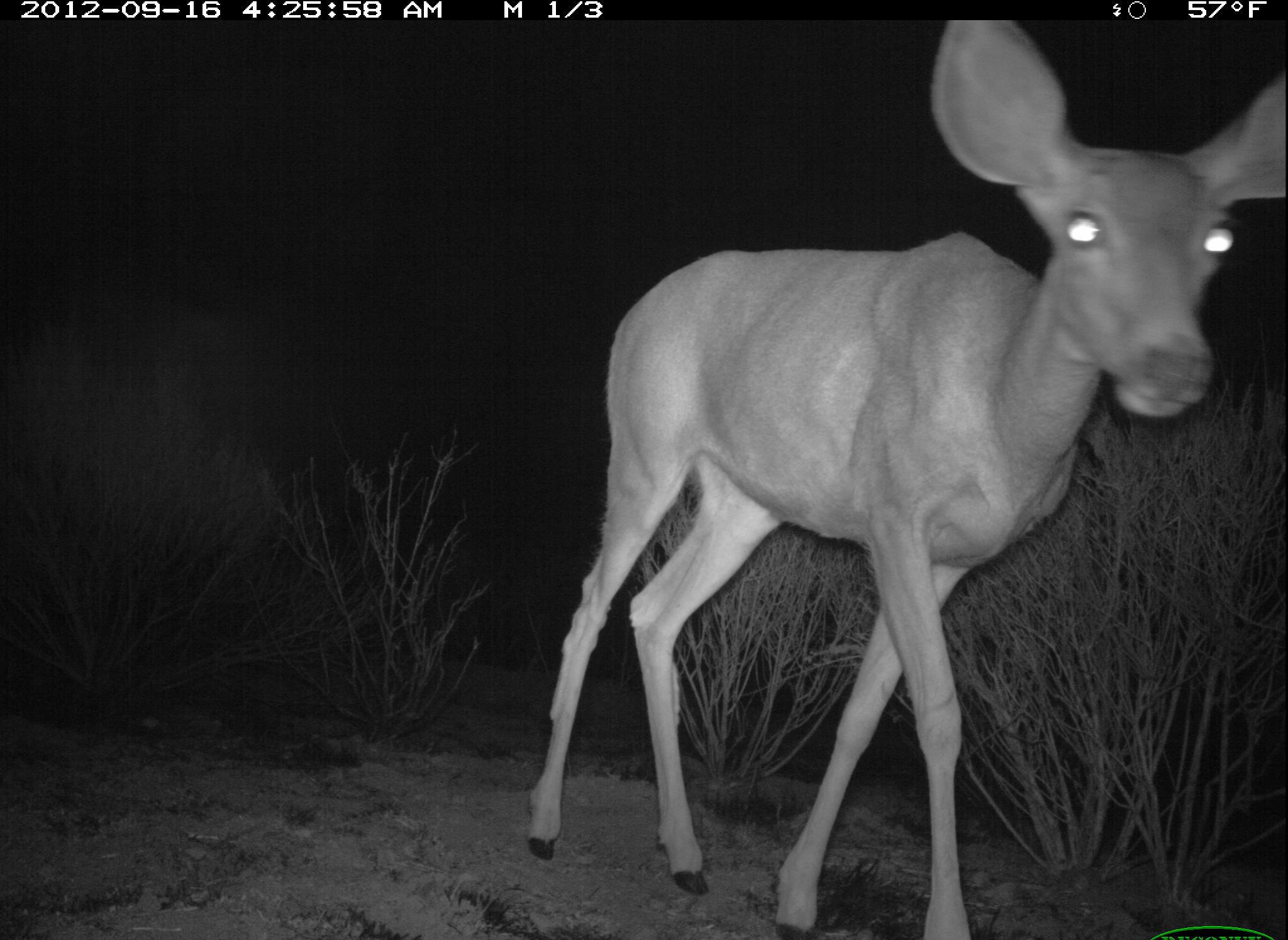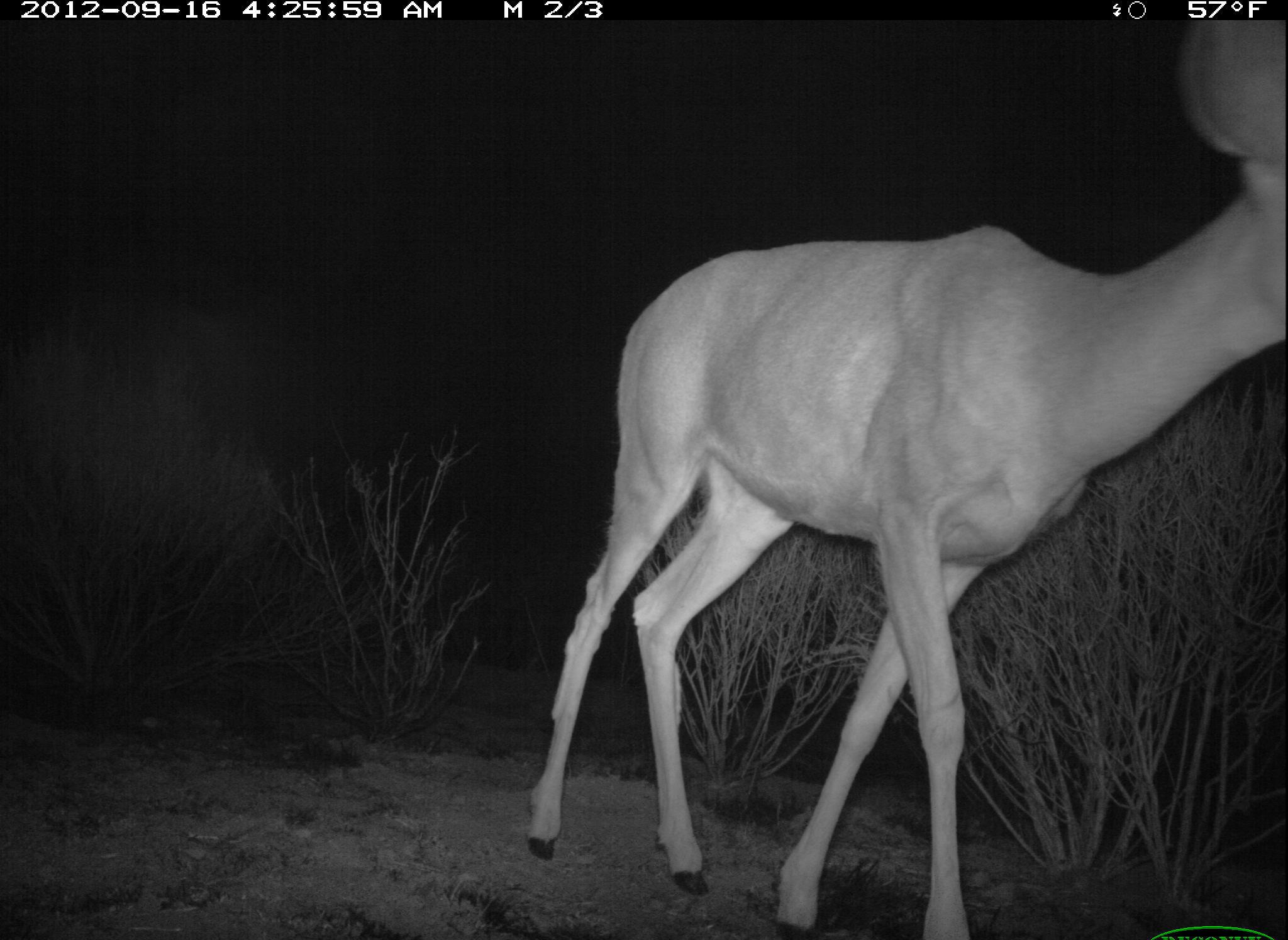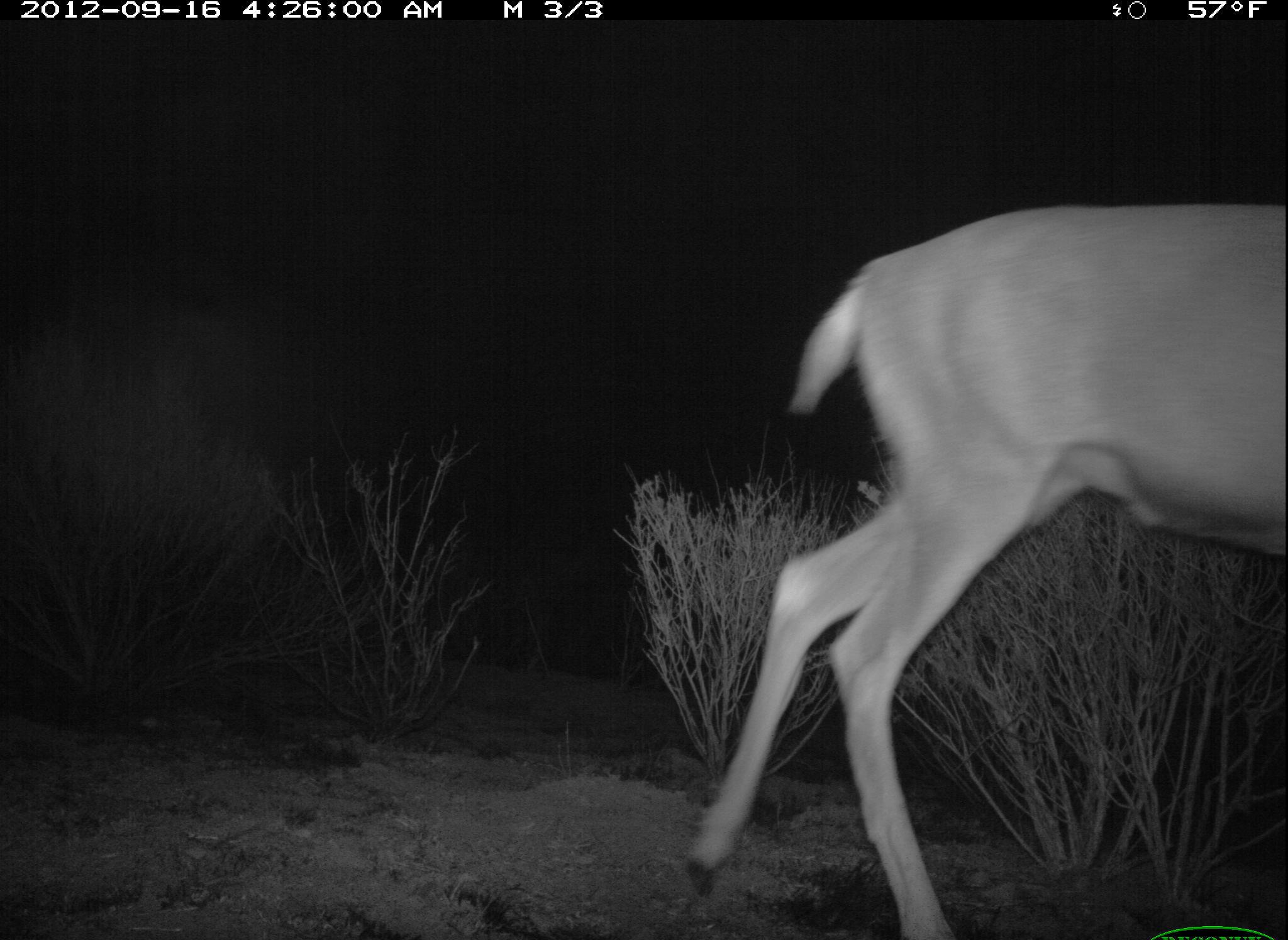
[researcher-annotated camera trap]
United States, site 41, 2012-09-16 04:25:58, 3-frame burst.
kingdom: Animalia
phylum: Chordata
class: Mammalia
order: Artiodactyla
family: Cervidae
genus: Odocoileus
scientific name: Odocoileus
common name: deer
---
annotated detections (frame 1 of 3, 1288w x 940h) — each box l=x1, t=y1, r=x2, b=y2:
deer: l=522, t=19, r=1287, b=939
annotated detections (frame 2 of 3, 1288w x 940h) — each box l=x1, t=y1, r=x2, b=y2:
deer: l=524, t=19, r=1286, b=938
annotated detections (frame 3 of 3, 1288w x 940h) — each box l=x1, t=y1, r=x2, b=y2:
deer: l=682, t=203, r=1287, b=940